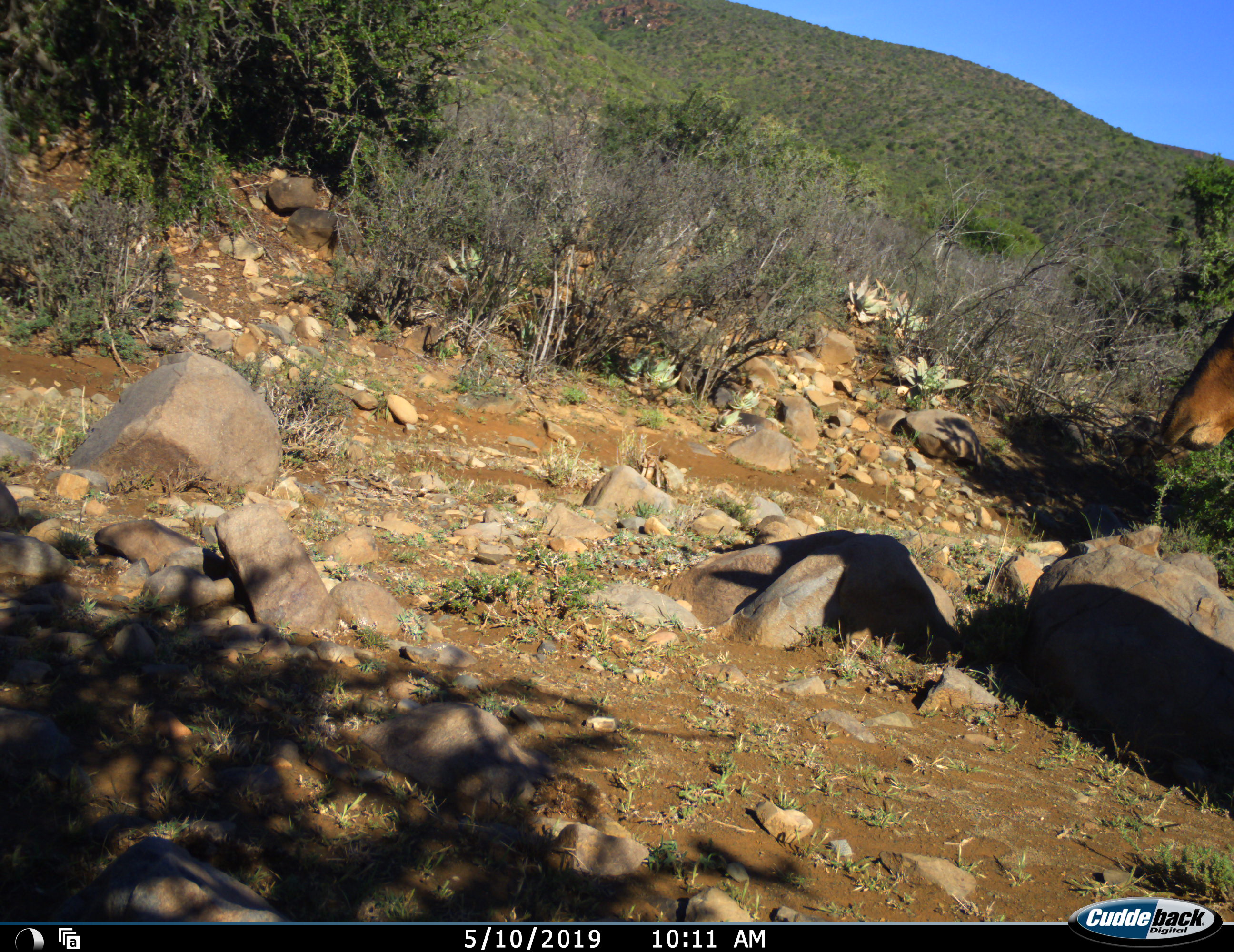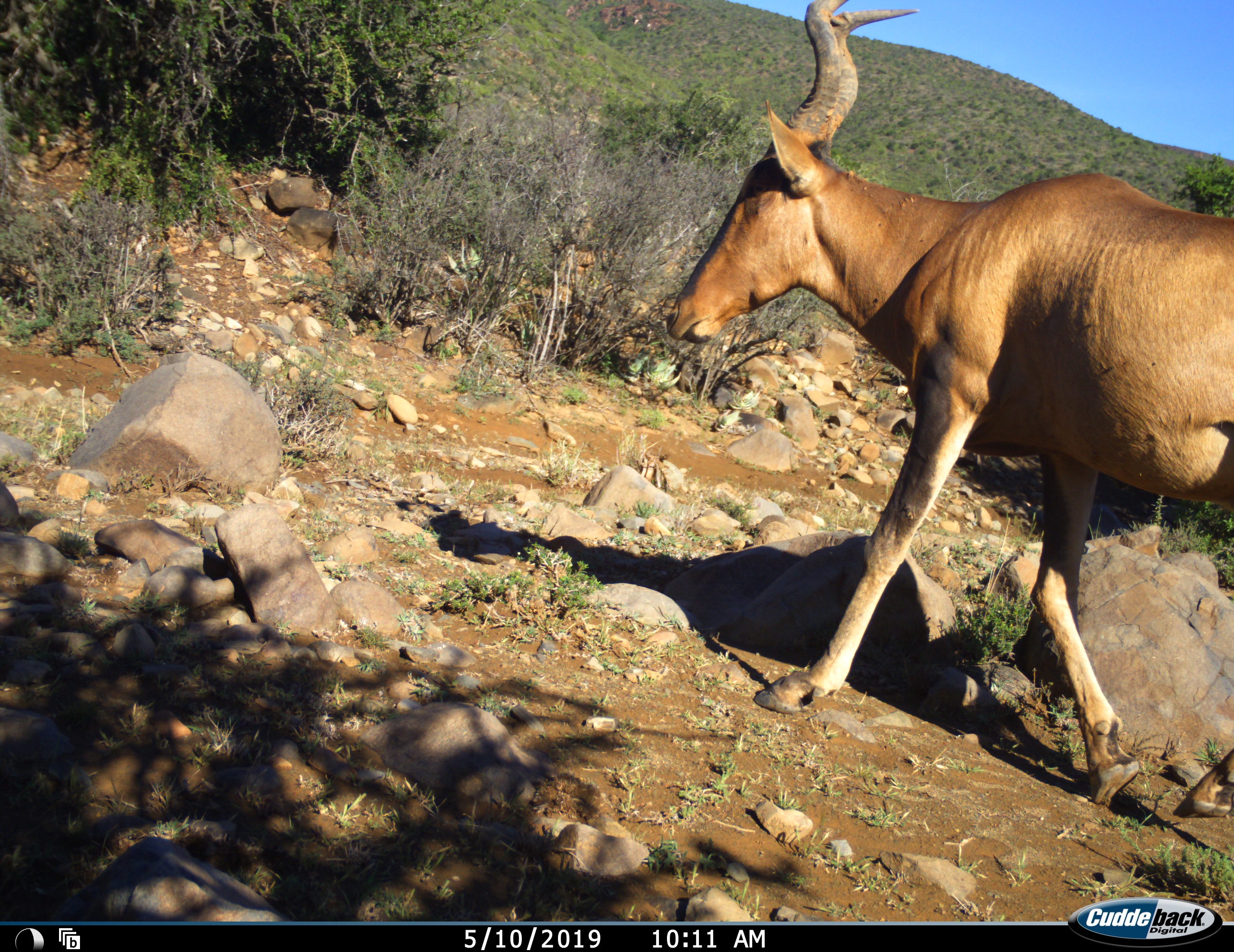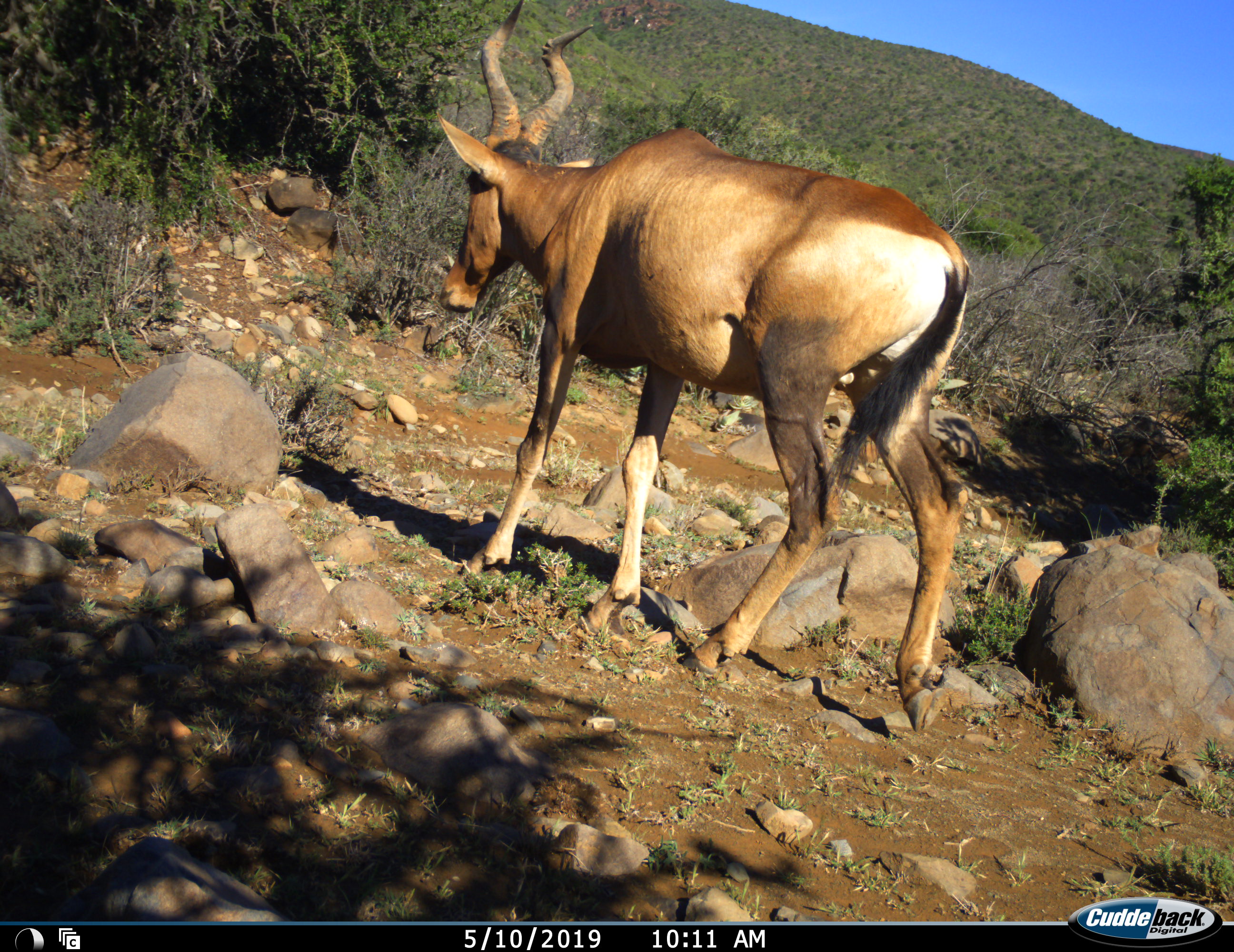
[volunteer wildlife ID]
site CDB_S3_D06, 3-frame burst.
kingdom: Animalia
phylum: Chordata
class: Mammalia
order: Artiodactyla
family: Bovidae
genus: Alcelaphus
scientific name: Alcelaphus buselaphus caama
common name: red hartebeest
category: hartebeestred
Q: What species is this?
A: Hartebeestred (red hartebeest) (Alcelaphus buselaphus caama).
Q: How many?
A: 1.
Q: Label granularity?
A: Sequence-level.